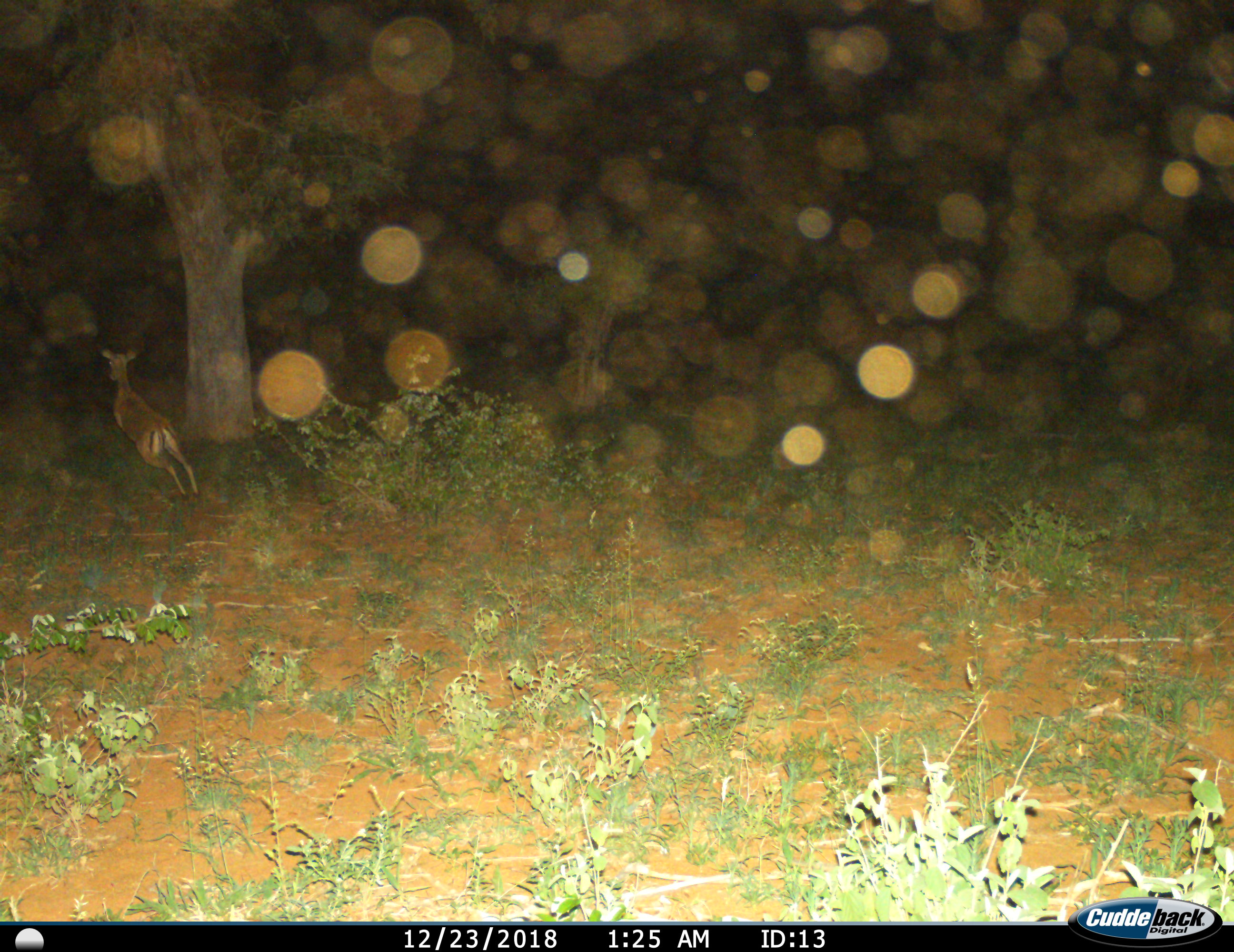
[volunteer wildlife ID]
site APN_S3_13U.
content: unidentified animal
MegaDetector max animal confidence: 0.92